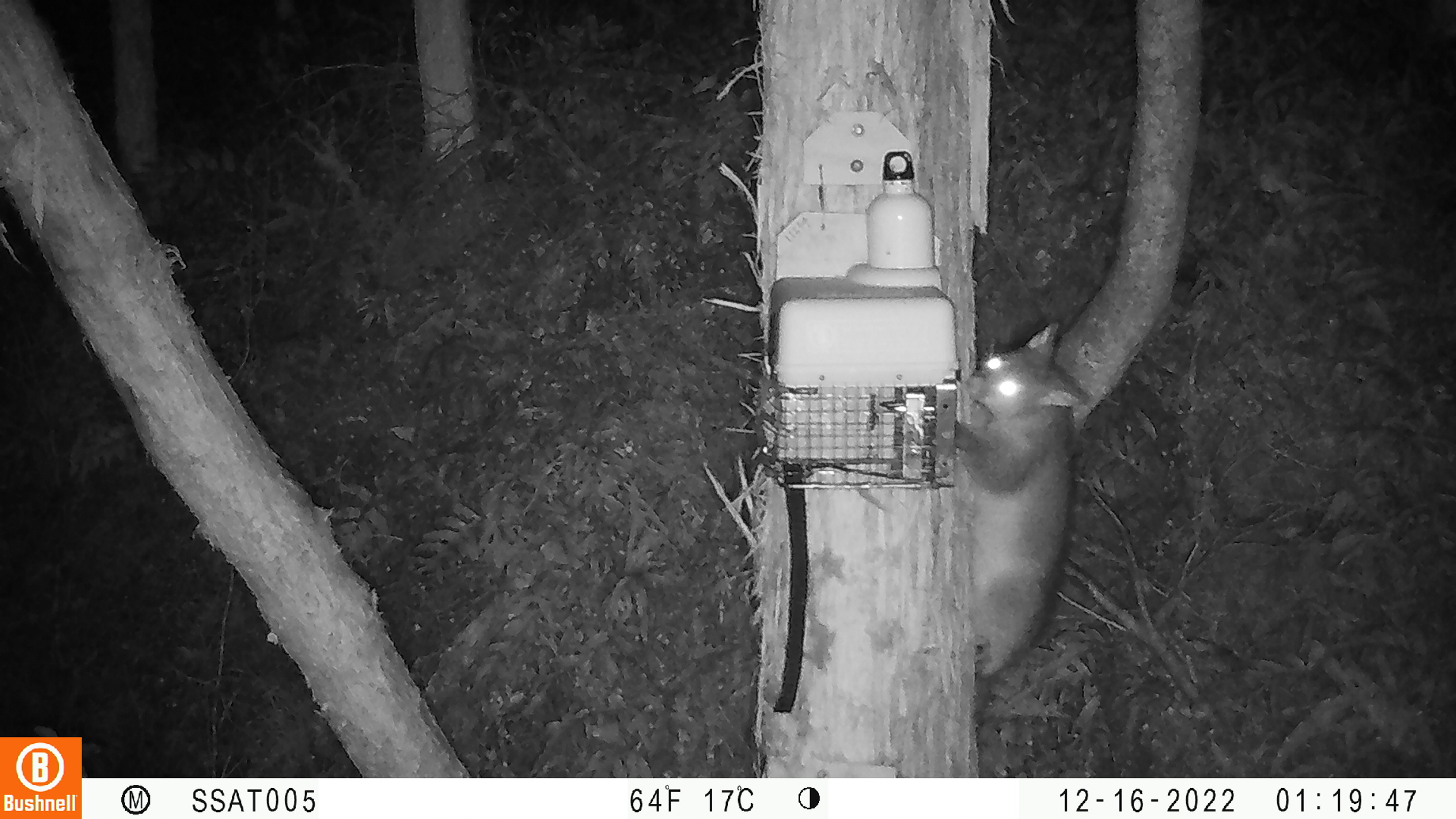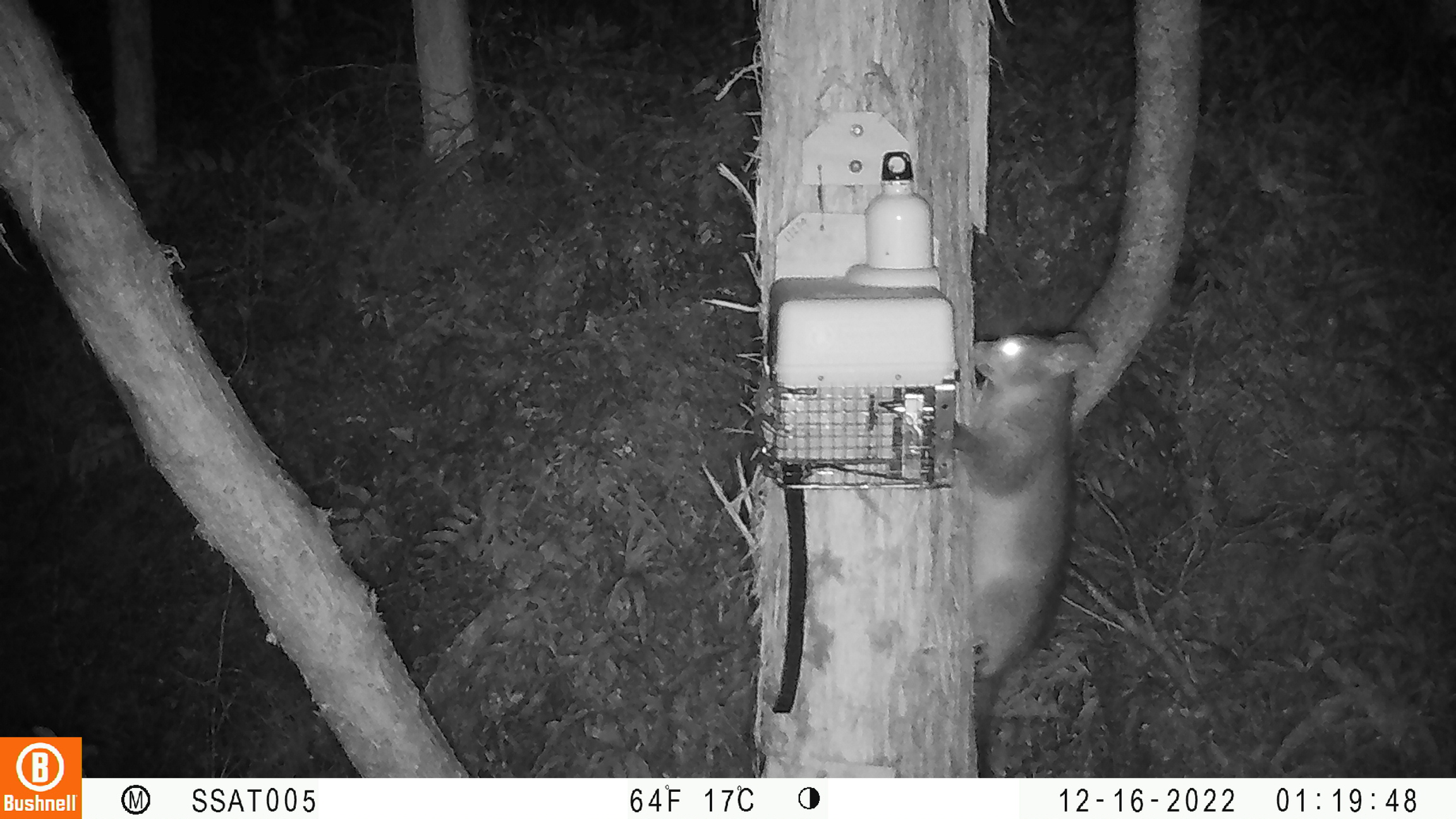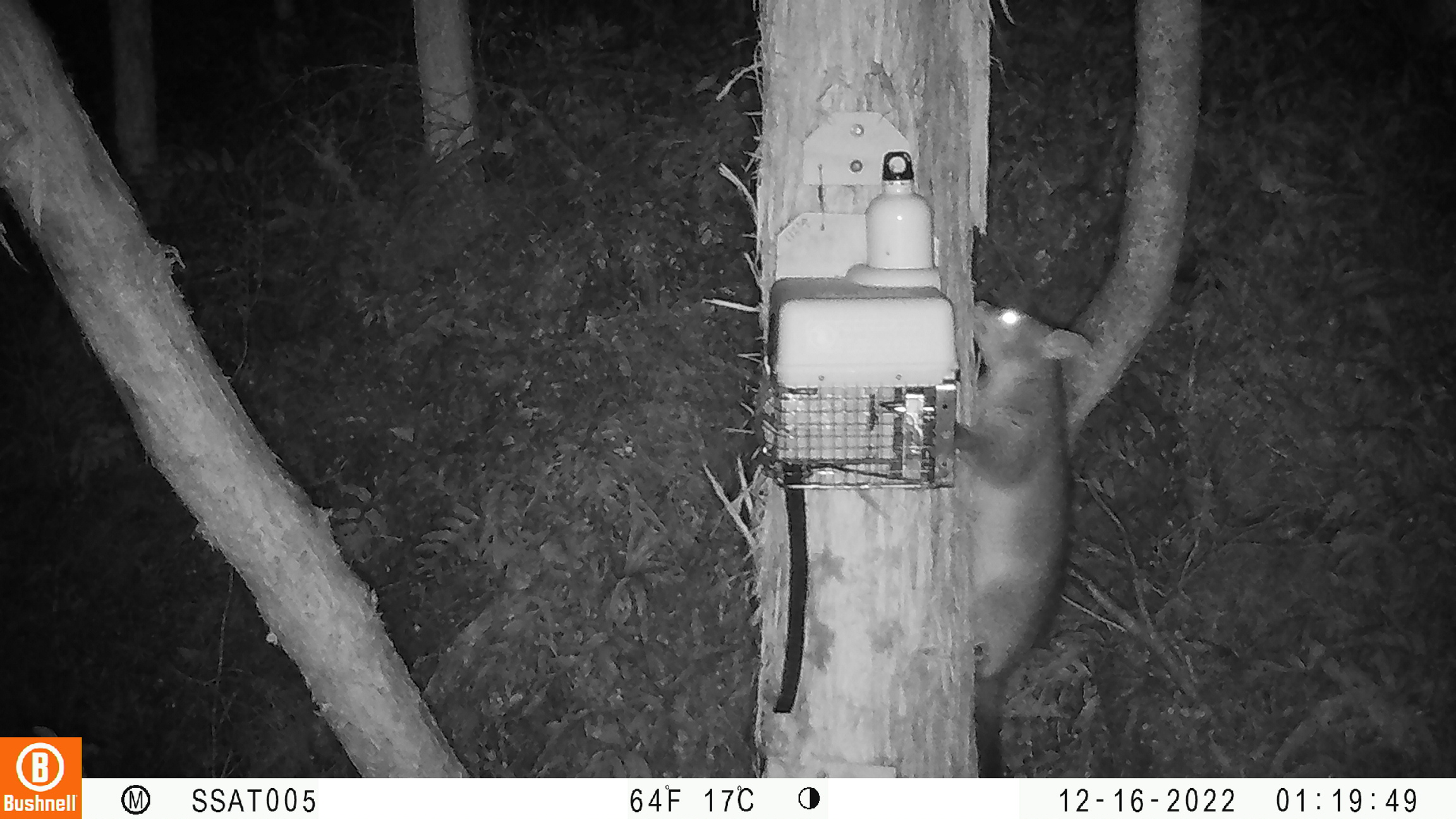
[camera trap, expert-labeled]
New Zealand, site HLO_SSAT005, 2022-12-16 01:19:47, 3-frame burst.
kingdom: Animalia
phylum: Chordata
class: Mammalia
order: Diprotodontia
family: Phalangeridae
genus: Trichosurus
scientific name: Trichosurus vulpecula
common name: common brushtail possum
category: possum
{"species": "possum (common brushtail possum) (Trichosurus vulpecula)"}